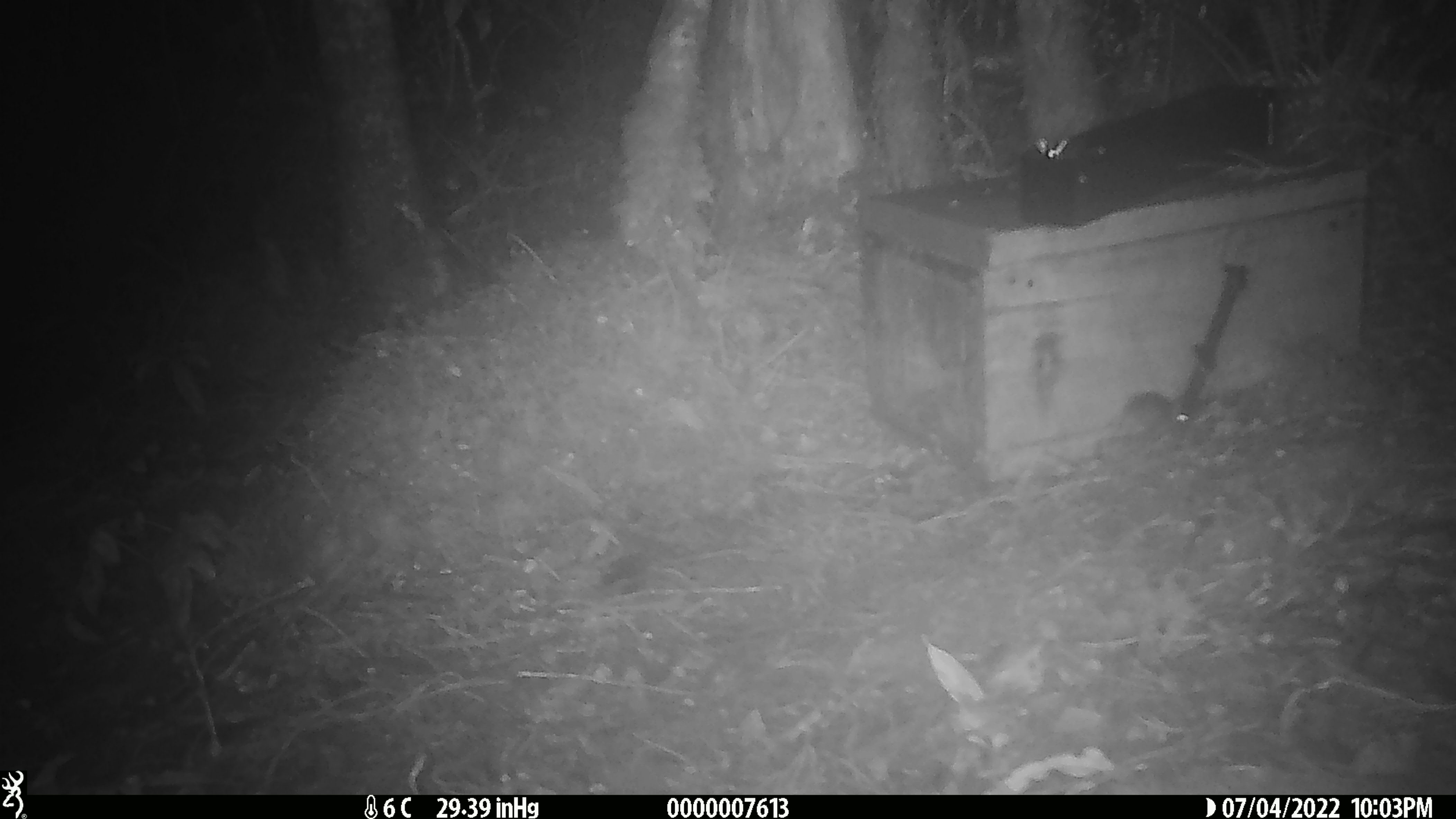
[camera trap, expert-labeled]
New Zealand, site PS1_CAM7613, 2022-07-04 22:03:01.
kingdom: Animalia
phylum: Chordata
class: Mammalia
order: Rodentia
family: Muridae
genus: Mus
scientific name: Mus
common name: mouse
Mouse (Mus).